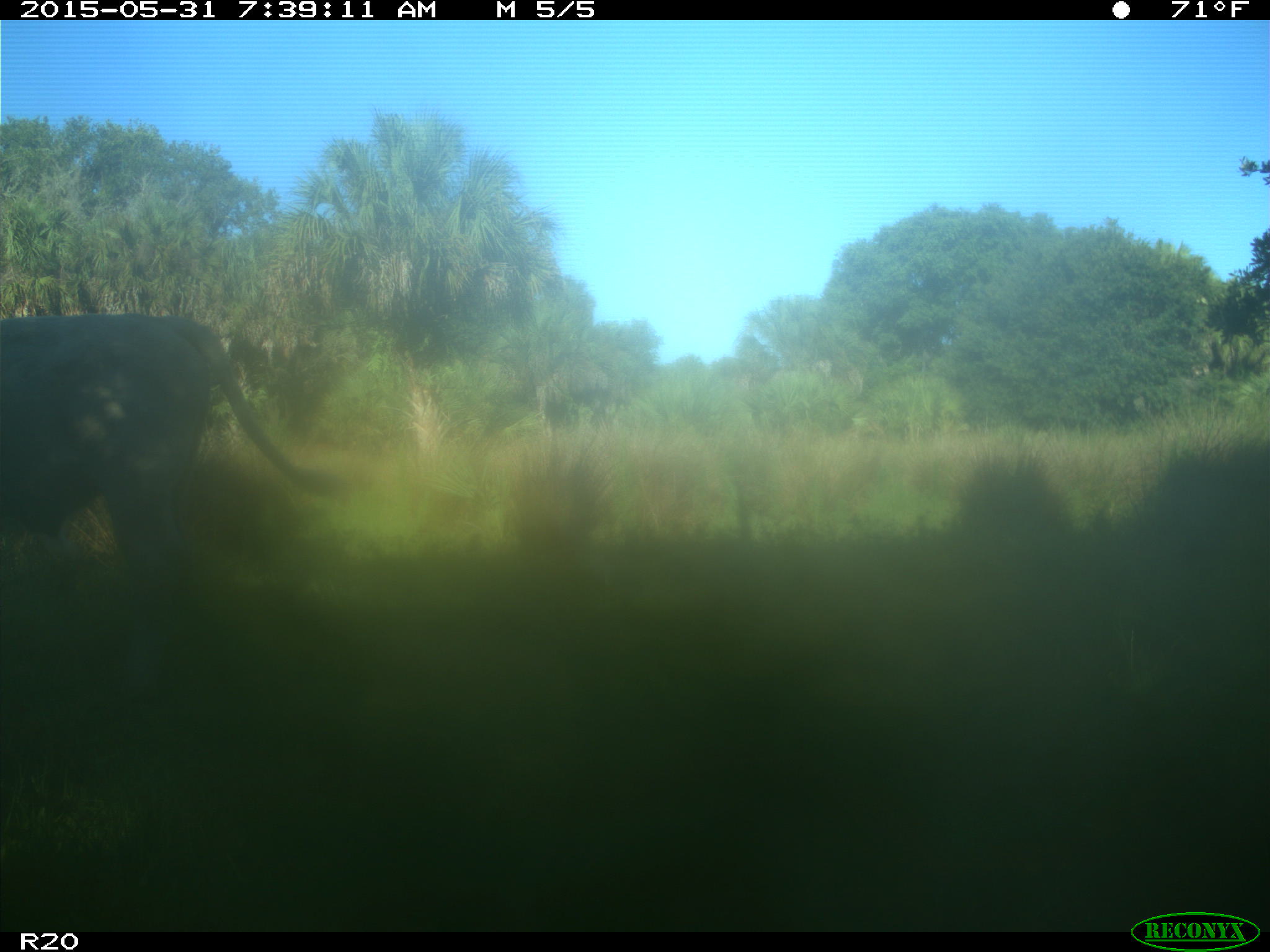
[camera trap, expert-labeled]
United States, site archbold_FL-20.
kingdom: Animalia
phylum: Chordata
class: Mammalia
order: Artiodactyla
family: Bovidae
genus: Bos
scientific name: Bos taurus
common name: domestic cow